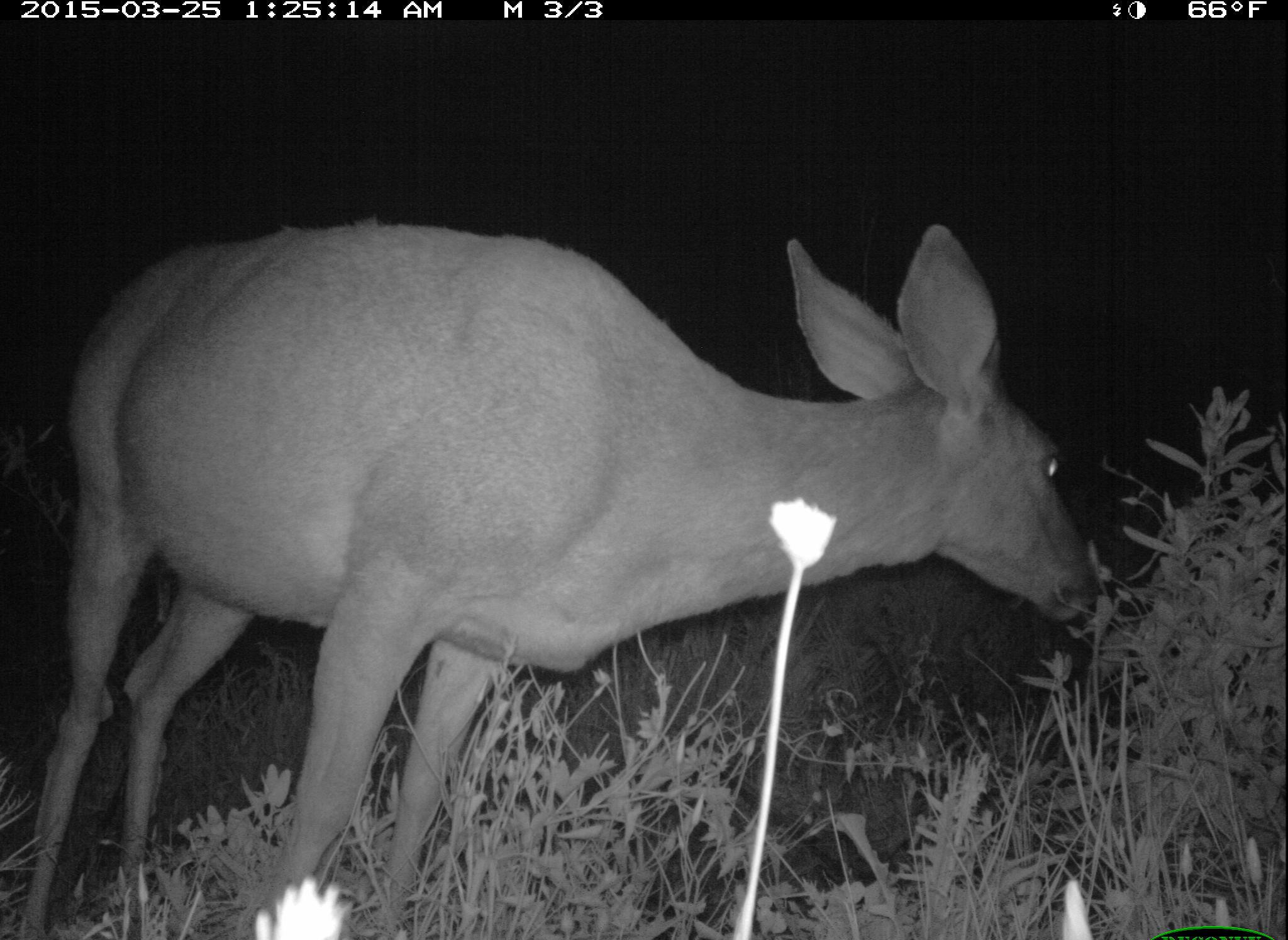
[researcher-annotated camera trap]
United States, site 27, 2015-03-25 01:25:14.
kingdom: Animalia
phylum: Chordata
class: Mammalia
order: Artiodactyla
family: Cervidae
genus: Odocoileus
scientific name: Odocoileus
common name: deer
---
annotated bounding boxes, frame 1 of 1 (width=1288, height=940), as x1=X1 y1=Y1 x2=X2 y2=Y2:
deer: x1=12 y1=218 x2=1106 y2=940